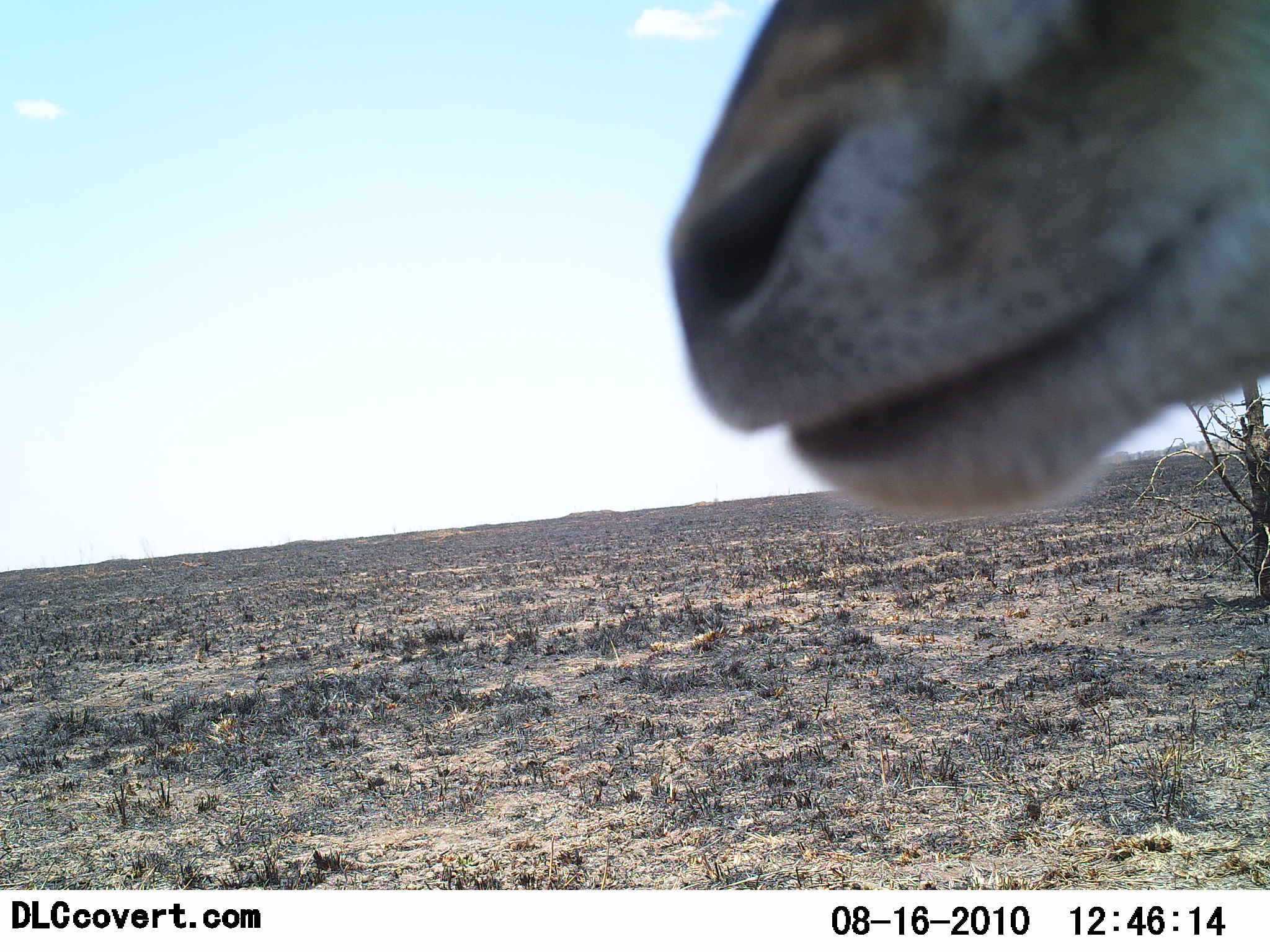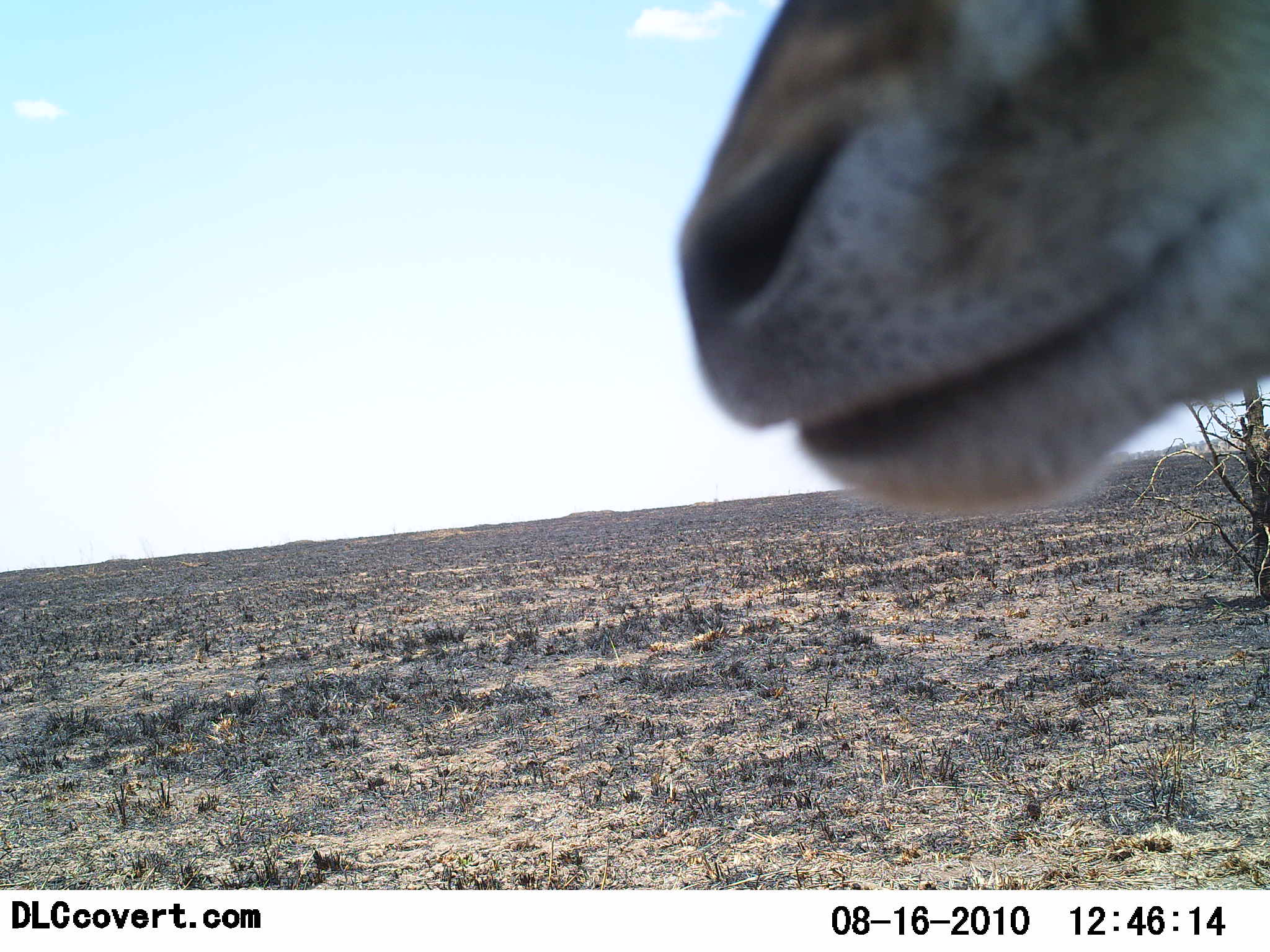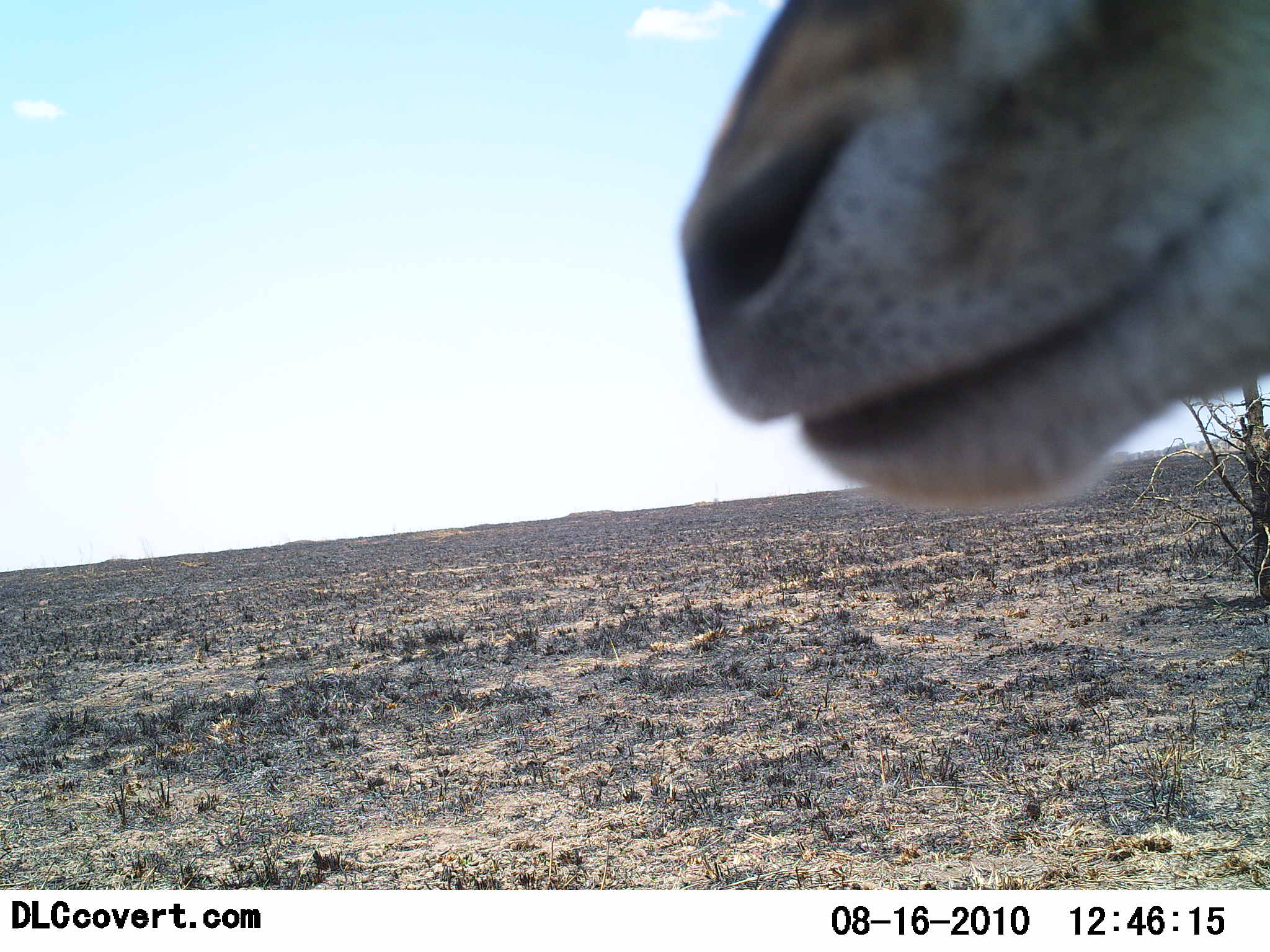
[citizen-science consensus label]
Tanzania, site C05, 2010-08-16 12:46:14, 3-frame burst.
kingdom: Animalia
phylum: Chordata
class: Mammalia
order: Artiodactyla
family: Bovidae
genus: Nanger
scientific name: Nanger granti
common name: grant's gazelle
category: gazellegrants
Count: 1.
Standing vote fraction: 100%.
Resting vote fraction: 8%.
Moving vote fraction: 0%.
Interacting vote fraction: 8%.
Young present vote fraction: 0%.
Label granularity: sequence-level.